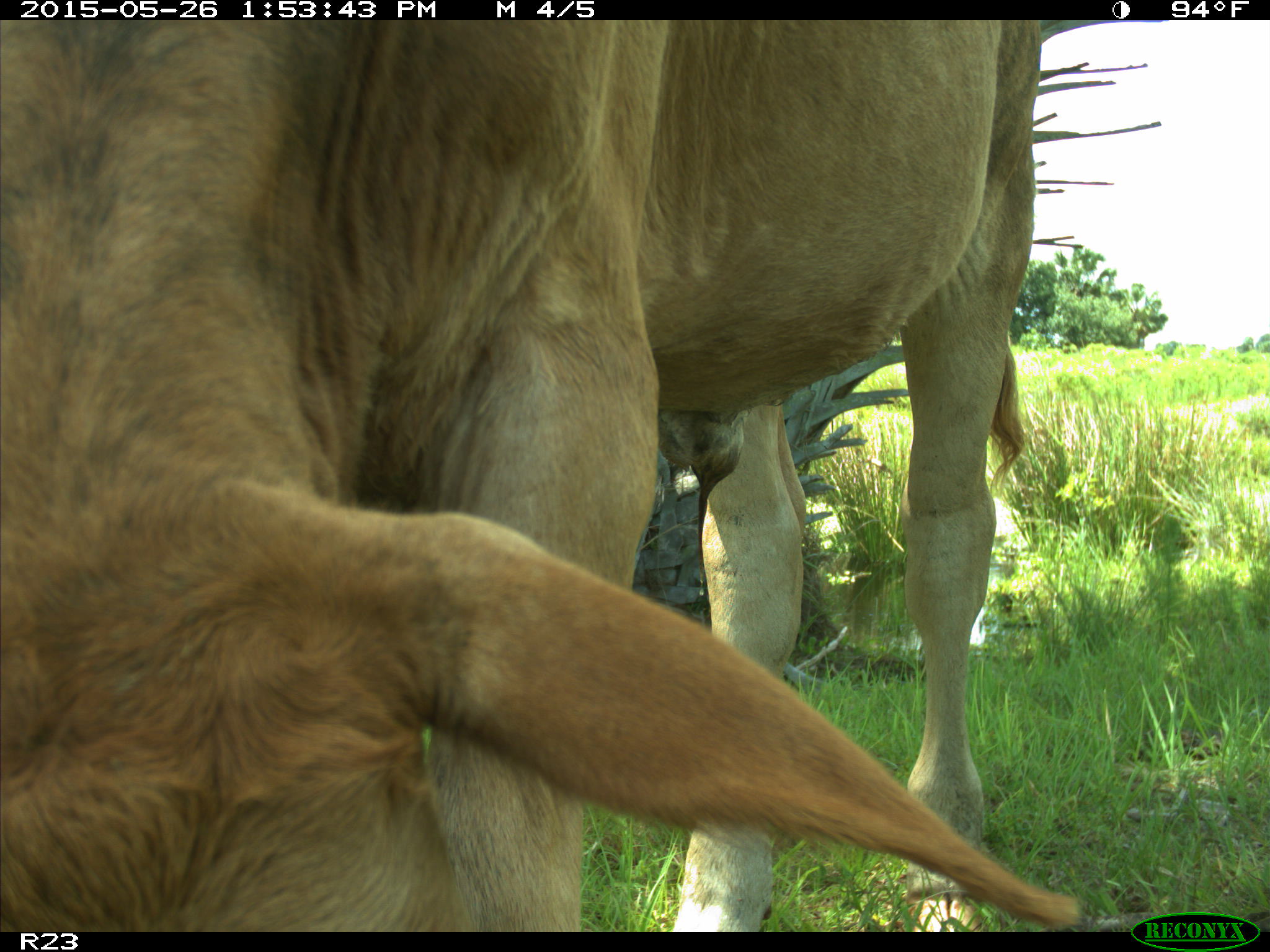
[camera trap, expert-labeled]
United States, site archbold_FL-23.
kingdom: Animalia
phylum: Chordata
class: Mammalia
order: Artiodactyla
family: Bovidae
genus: Bos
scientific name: Bos taurus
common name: domestic cow